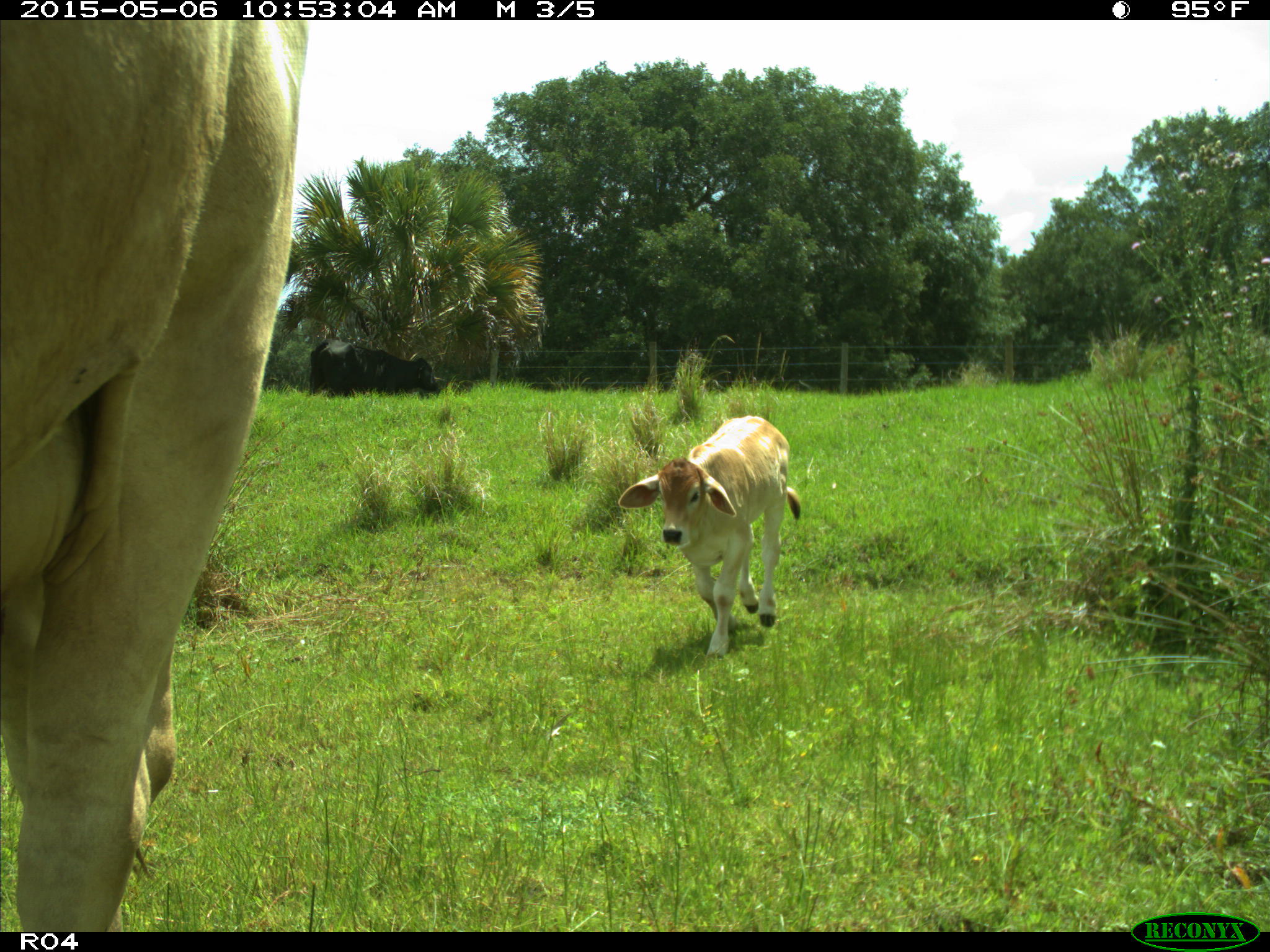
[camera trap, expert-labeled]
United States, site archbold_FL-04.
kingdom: Animalia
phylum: Chordata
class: Mammalia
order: Artiodactyla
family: Bovidae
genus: Bos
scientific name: Bos taurus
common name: domestic cow